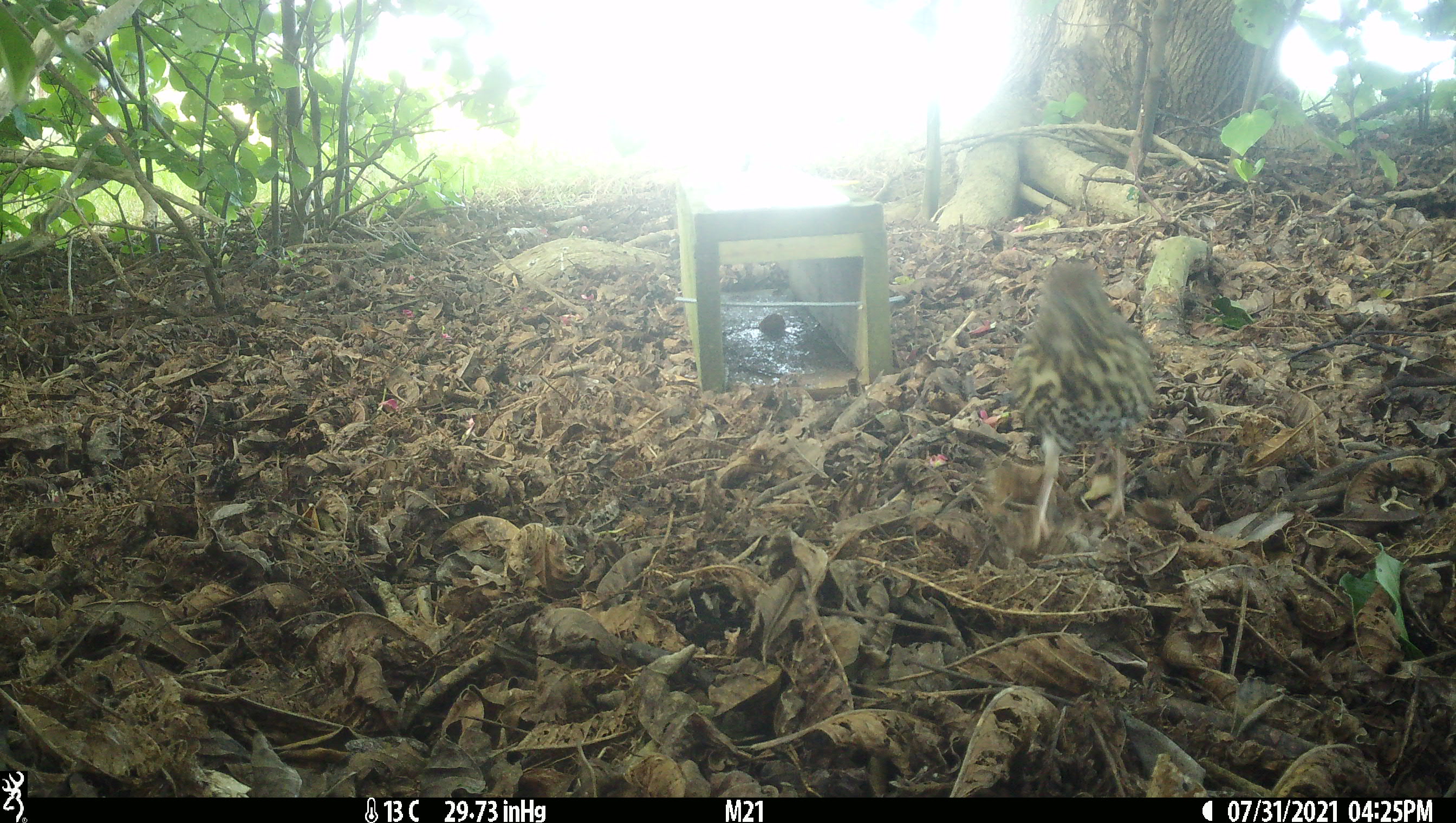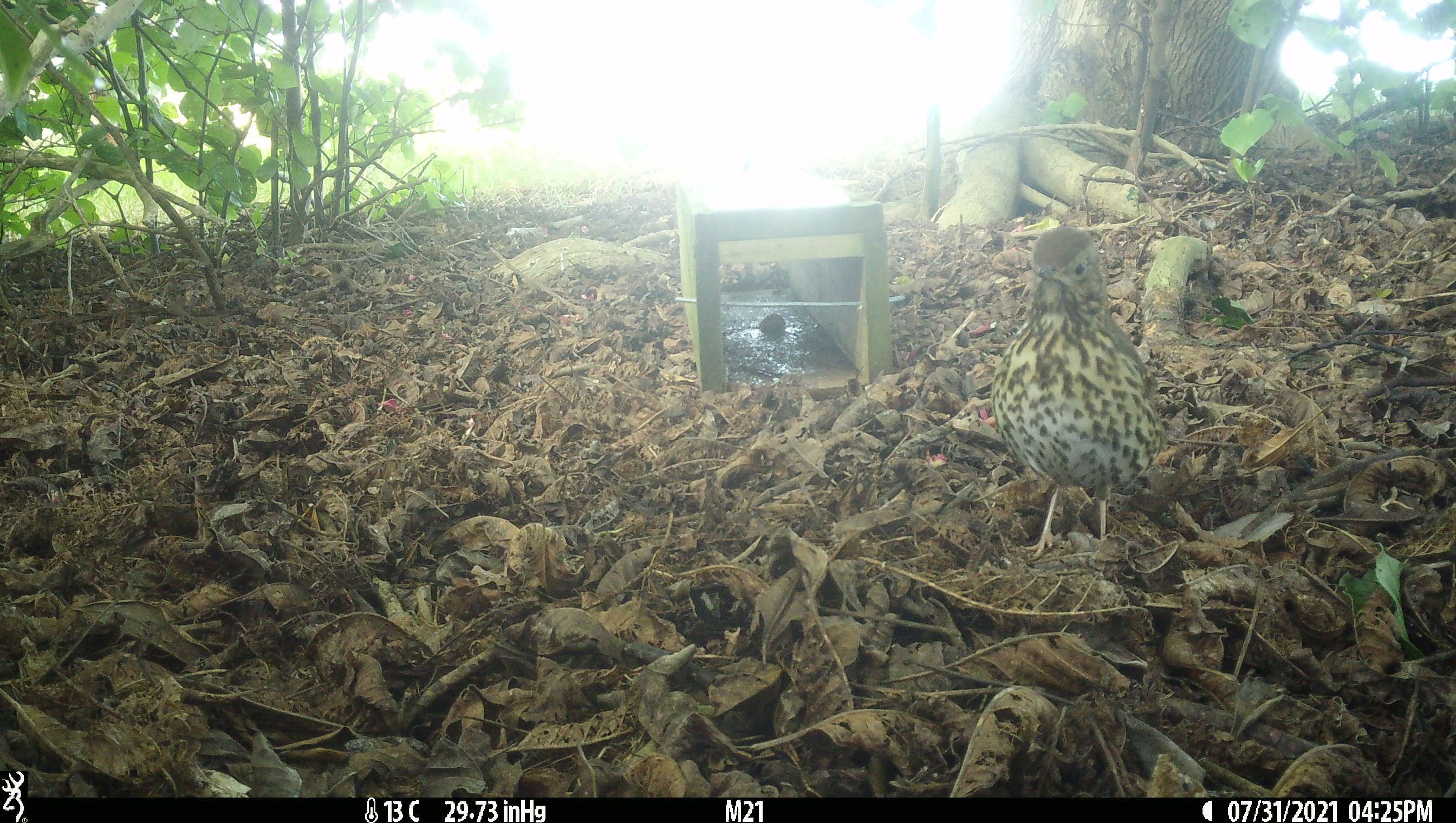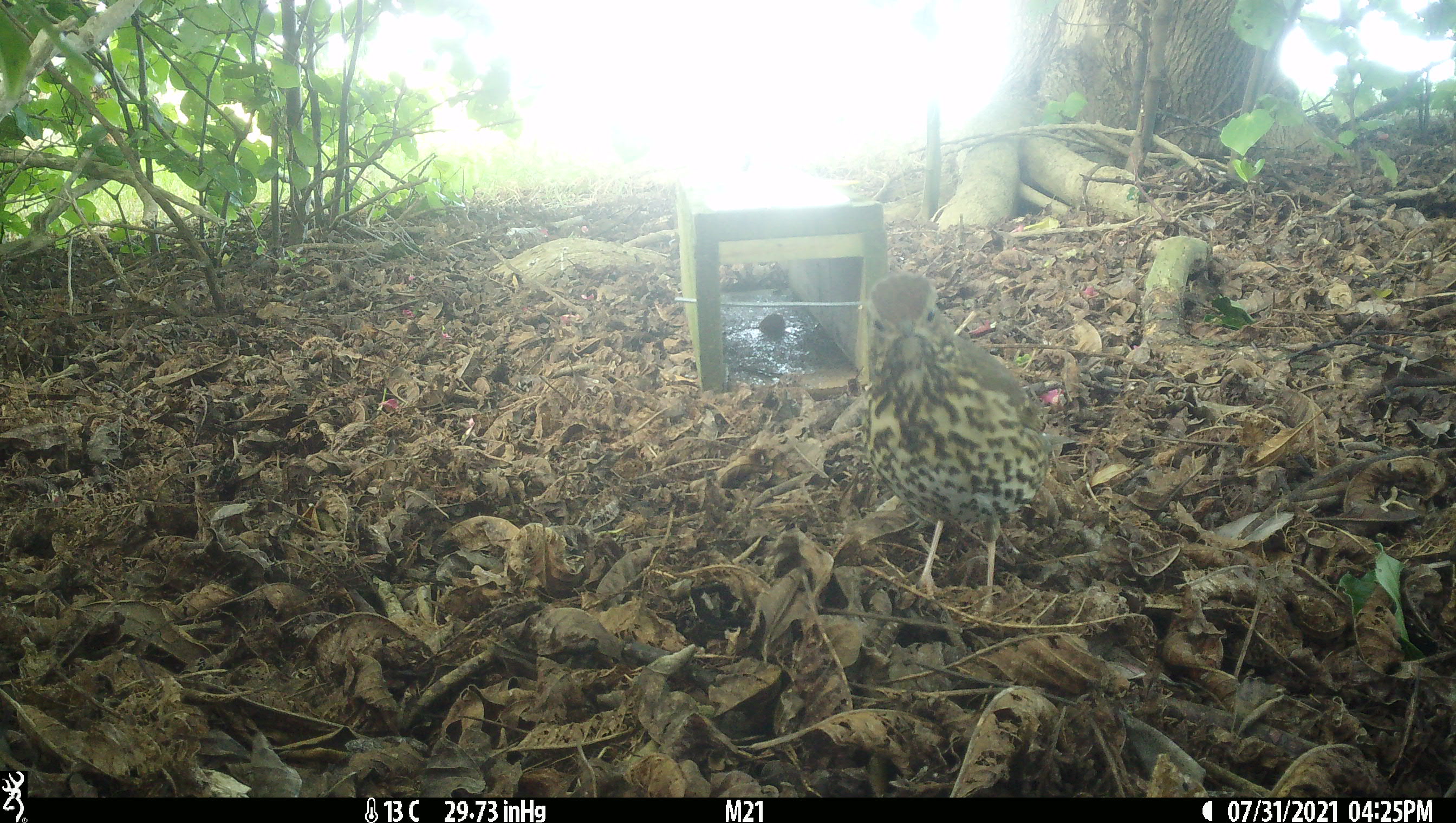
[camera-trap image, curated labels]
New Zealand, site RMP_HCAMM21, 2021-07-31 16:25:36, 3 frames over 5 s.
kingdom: Animalia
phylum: Chordata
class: Aves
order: Passeriformes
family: Turdidae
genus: Turdus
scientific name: Turdus philomelos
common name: song thrush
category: thrush